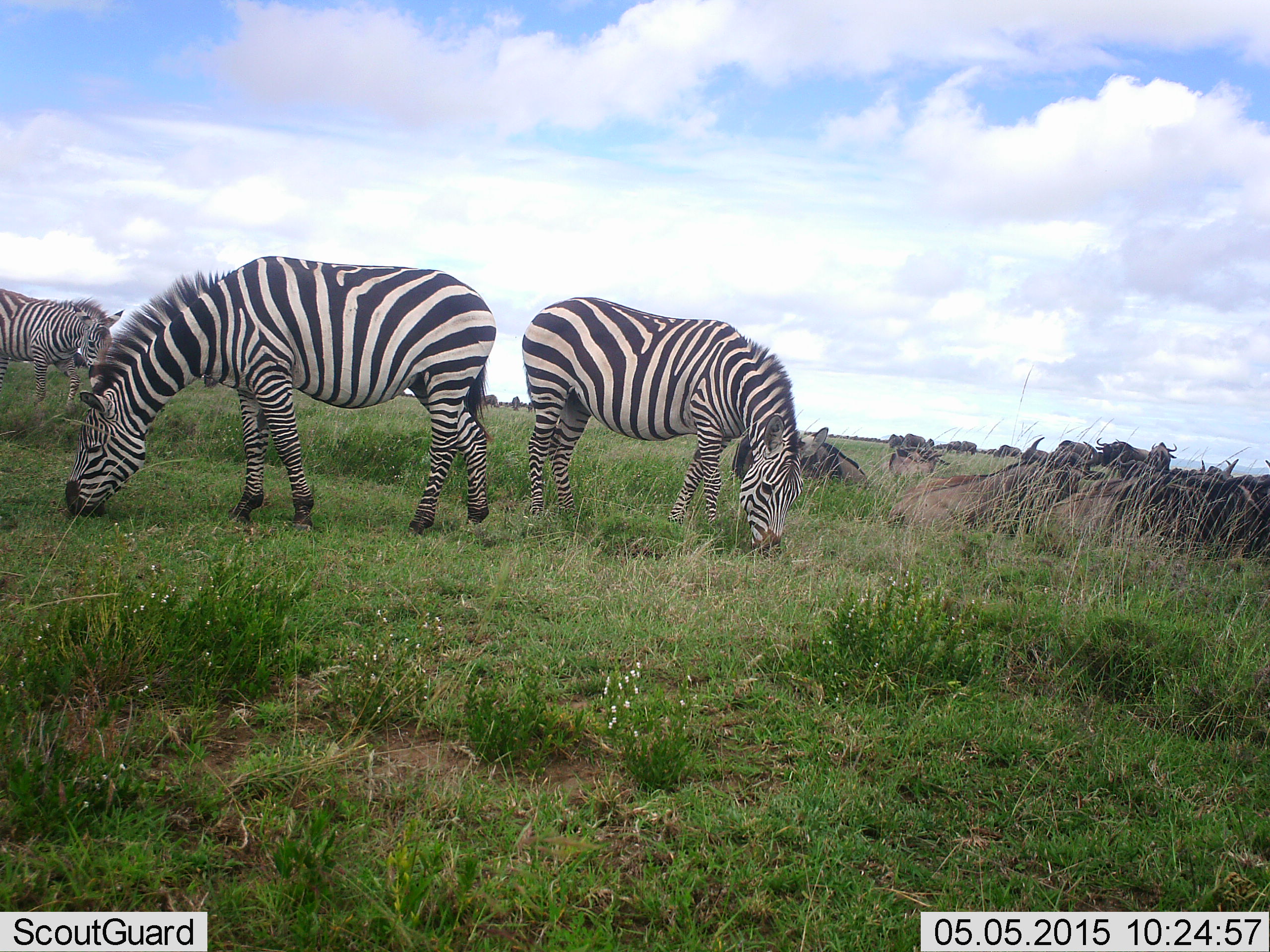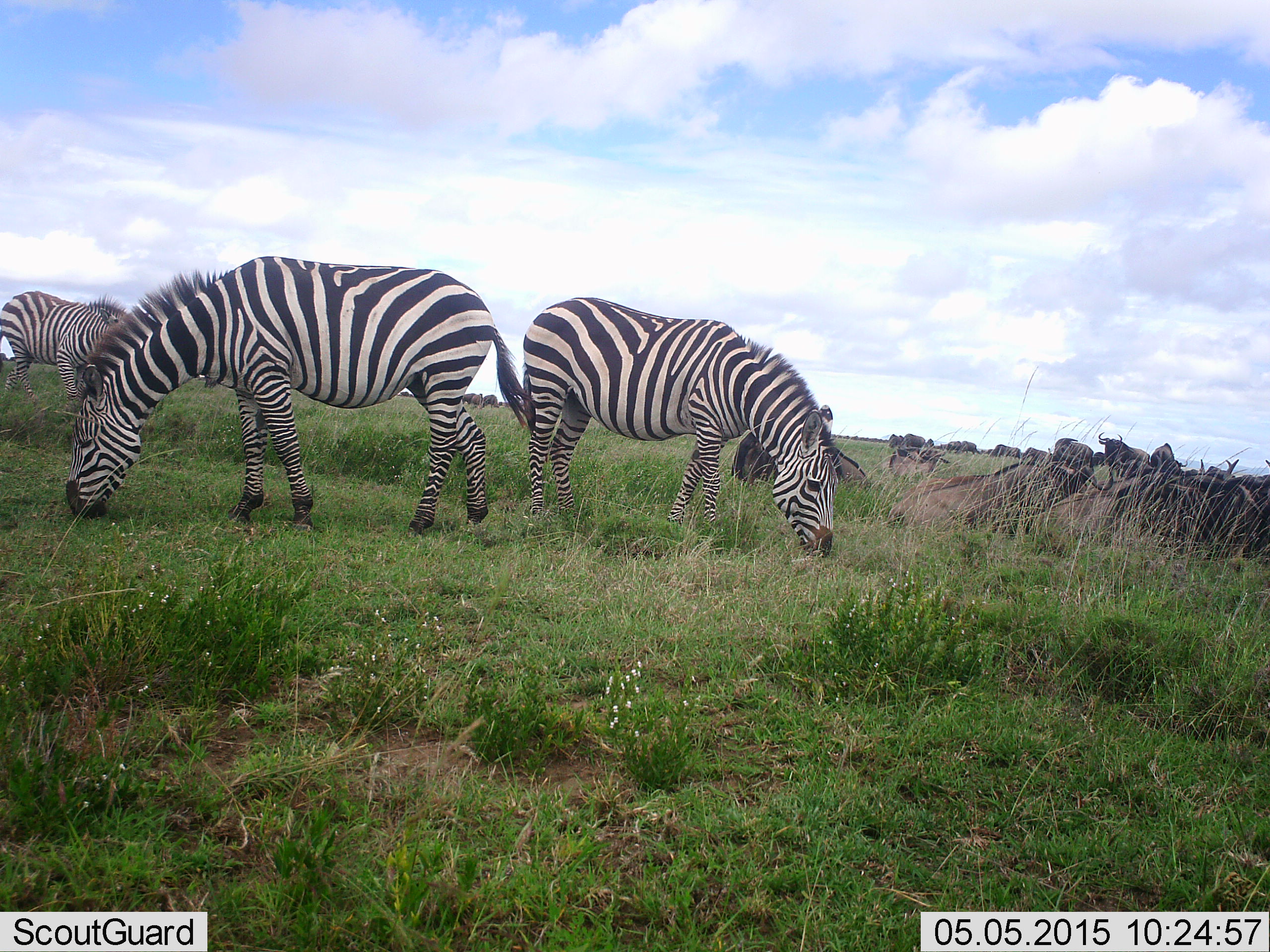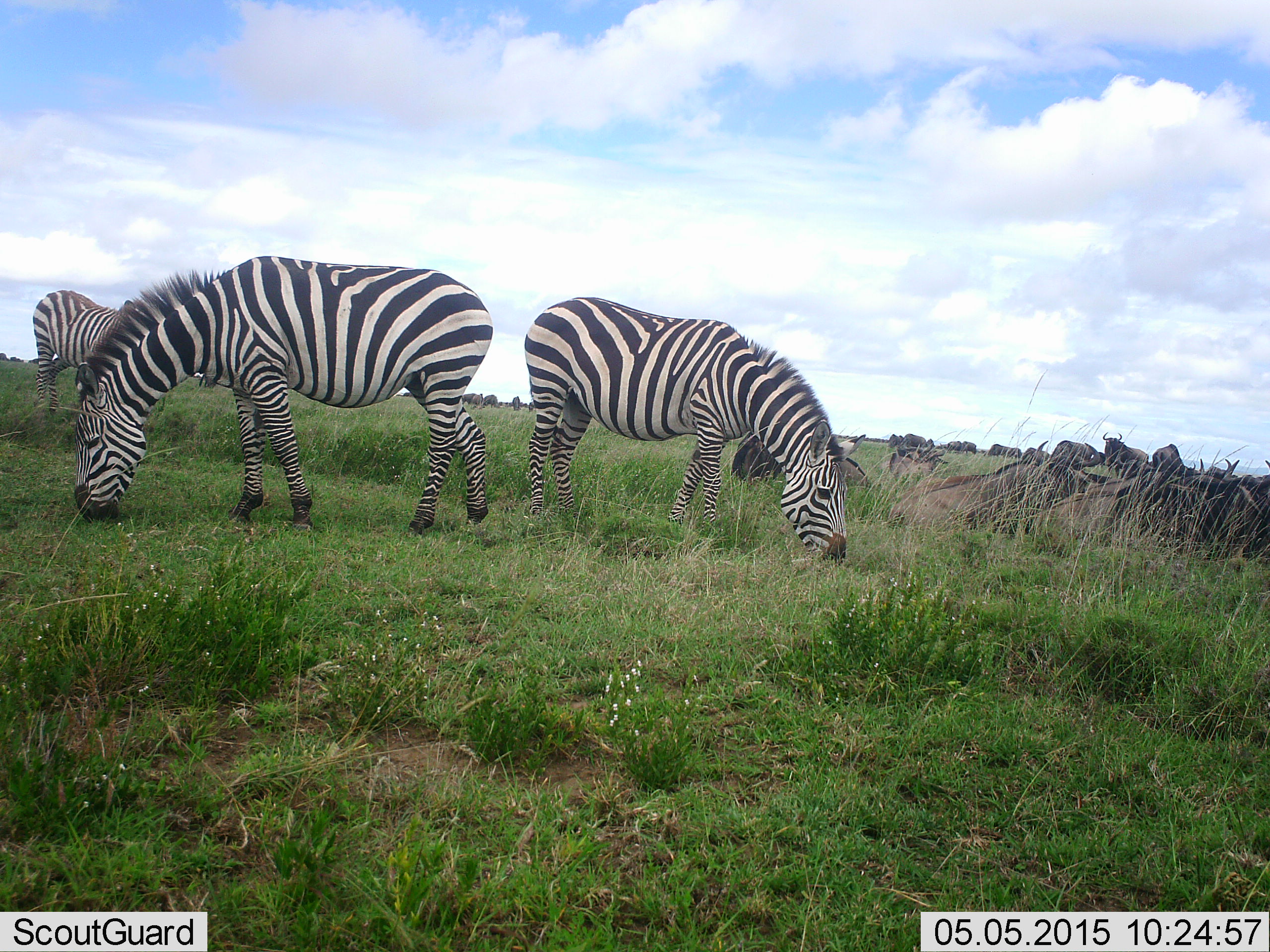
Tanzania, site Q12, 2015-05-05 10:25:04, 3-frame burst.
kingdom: Animalia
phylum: Chordata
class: Mammalia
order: Artiodactyla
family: Bovidae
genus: Connochaetes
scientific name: Connochaetes taurinus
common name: blue wildebeest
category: wildebeest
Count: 11-50.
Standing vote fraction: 60%.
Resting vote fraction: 80%.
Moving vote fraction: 30%.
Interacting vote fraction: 0%.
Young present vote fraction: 0%.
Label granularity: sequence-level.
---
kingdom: Animalia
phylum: Chordata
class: Mammalia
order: Perissodactyla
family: Equidae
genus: Equus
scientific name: Equus quagga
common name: plains zebra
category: zebra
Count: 3.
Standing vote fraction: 36%.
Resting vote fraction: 7%.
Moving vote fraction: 36%.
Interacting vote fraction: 0%.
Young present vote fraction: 0%.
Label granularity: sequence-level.